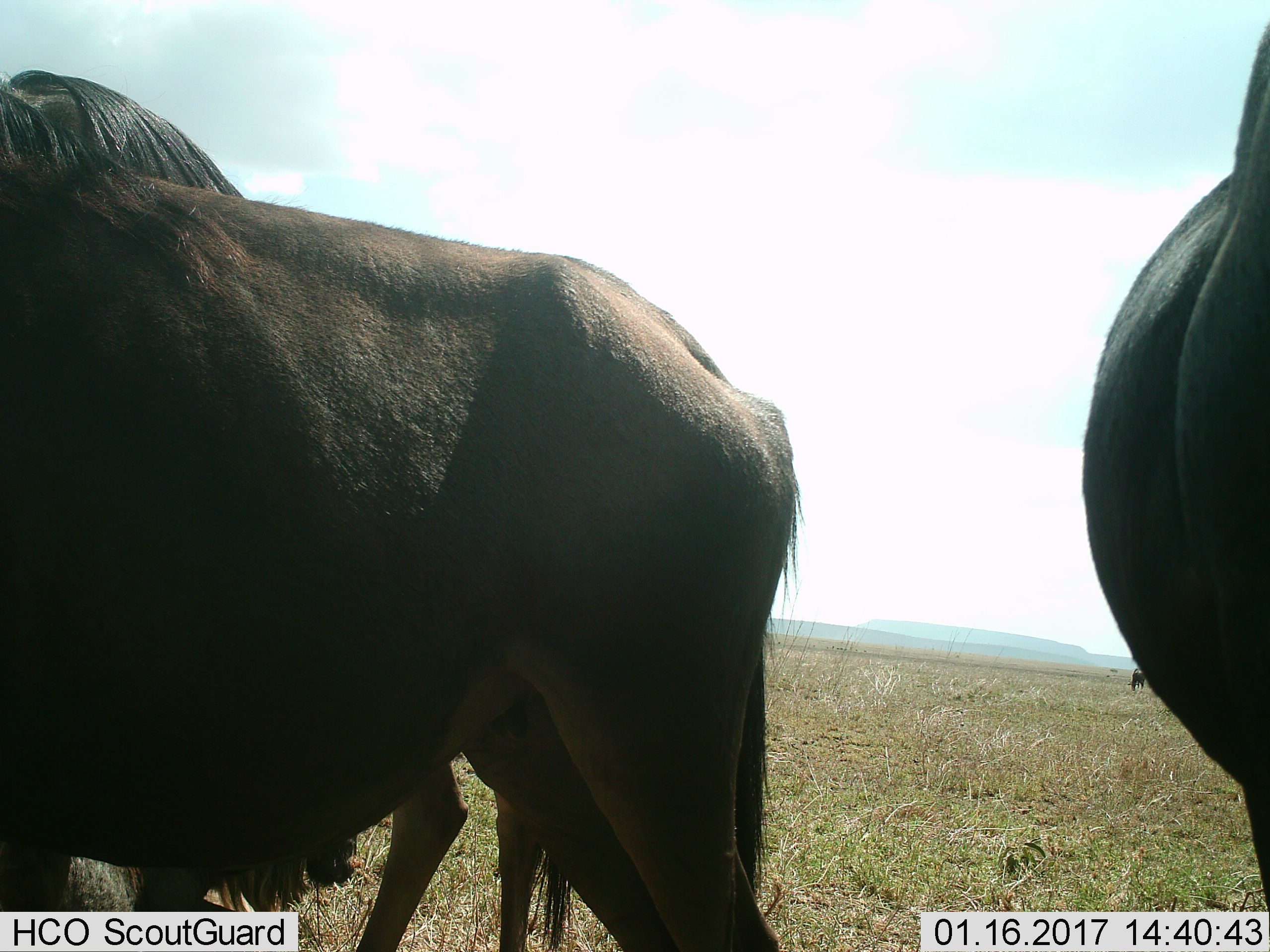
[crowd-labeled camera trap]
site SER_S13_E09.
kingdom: Animalia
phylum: Chordata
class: Mammalia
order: Artiodactyla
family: Bovidae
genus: Connochaetes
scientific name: Connochaetes taurinus taurinus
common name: blue wildebeest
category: wildebeestblue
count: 3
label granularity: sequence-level